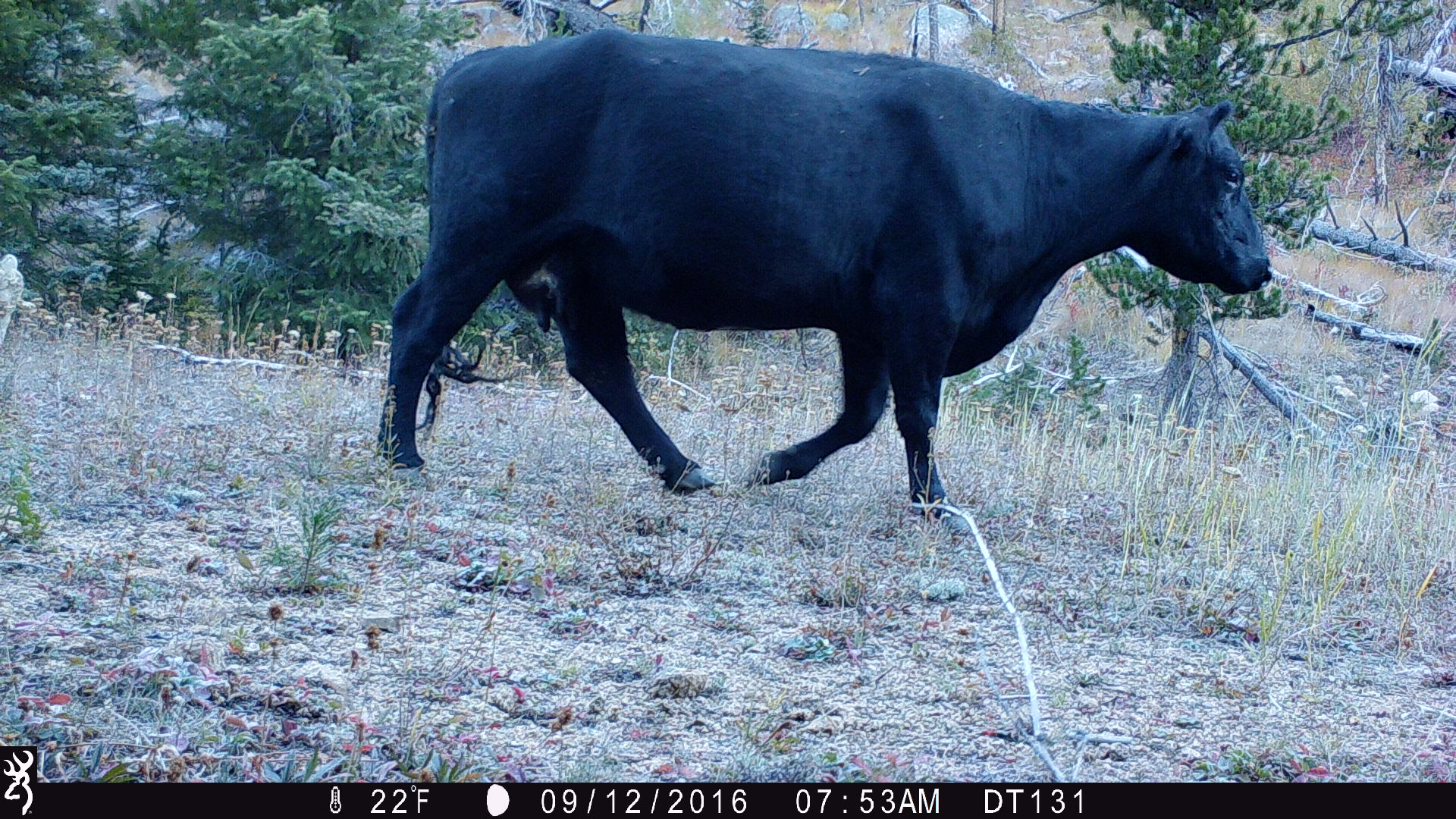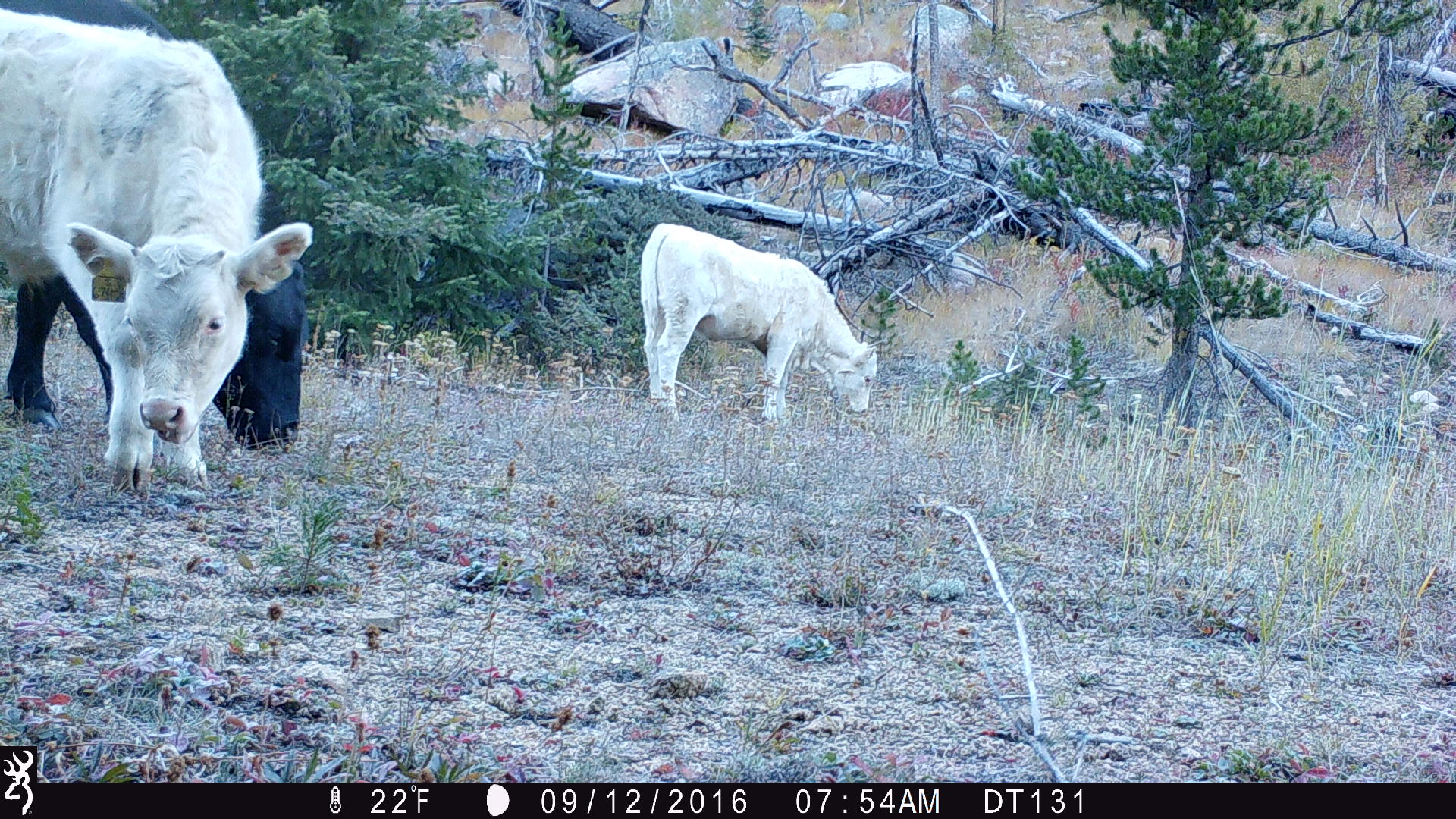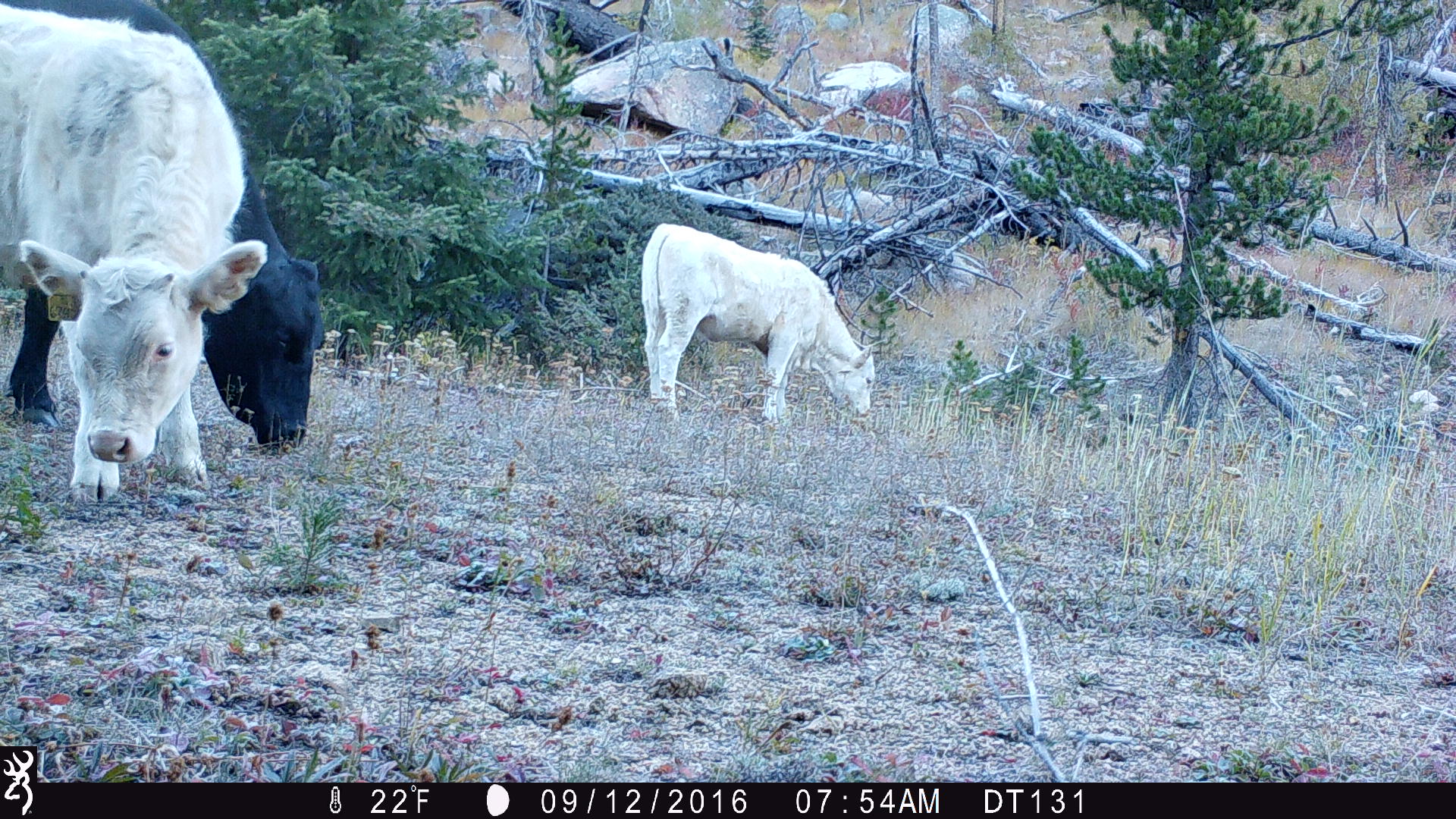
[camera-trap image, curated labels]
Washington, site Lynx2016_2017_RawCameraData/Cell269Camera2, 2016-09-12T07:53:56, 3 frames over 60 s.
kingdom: Animalia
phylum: Chordata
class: Mammalia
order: Artiodactyla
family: Bovidae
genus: Bos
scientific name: Bos taurus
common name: domestic cattle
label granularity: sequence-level